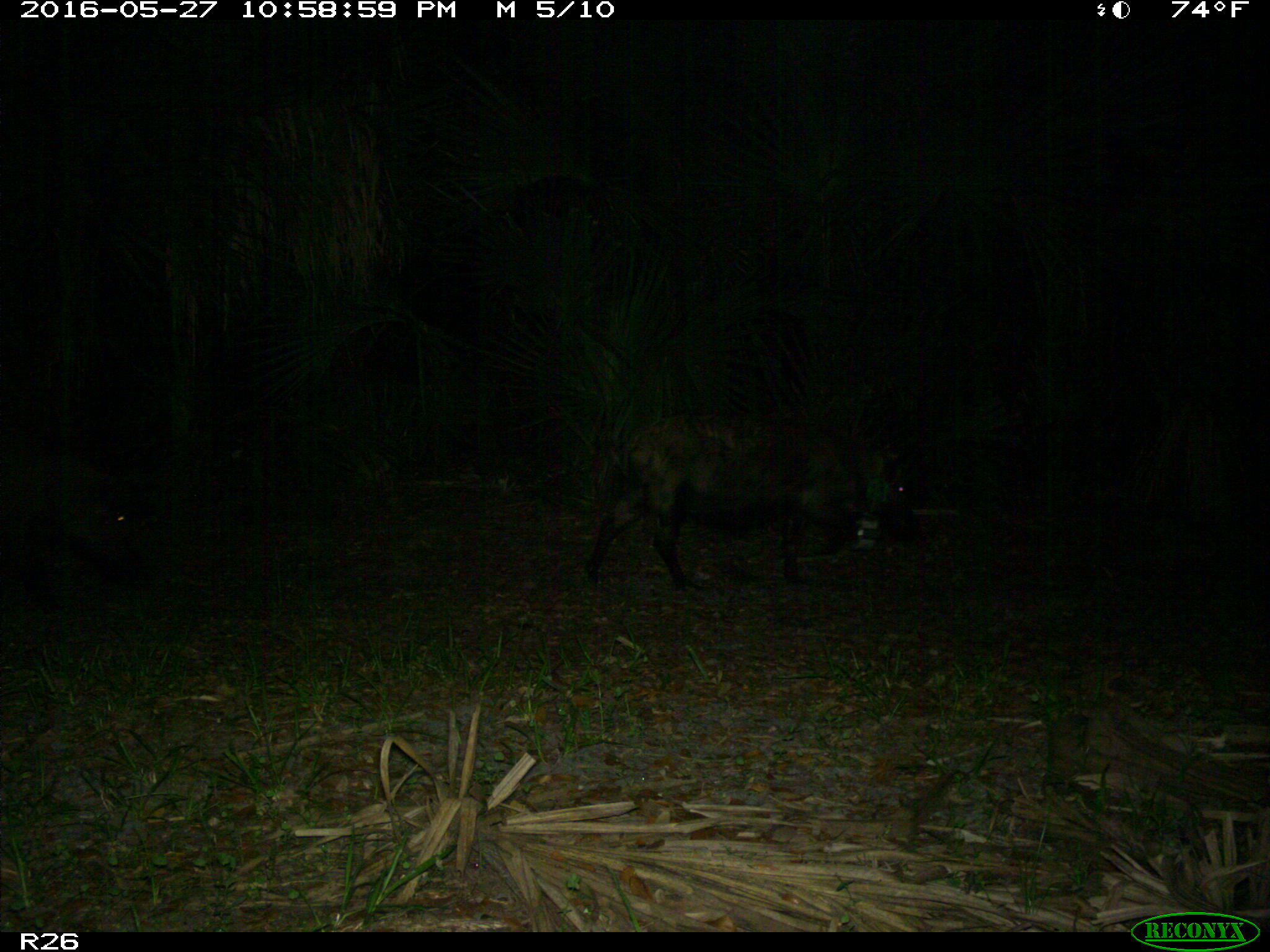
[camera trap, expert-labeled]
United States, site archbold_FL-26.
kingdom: Animalia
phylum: Chordata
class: Mammalia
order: Artiodactyla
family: Suidae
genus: Sus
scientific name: Sus scrofa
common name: wild boar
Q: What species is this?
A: Sus scrofa (wild boar).